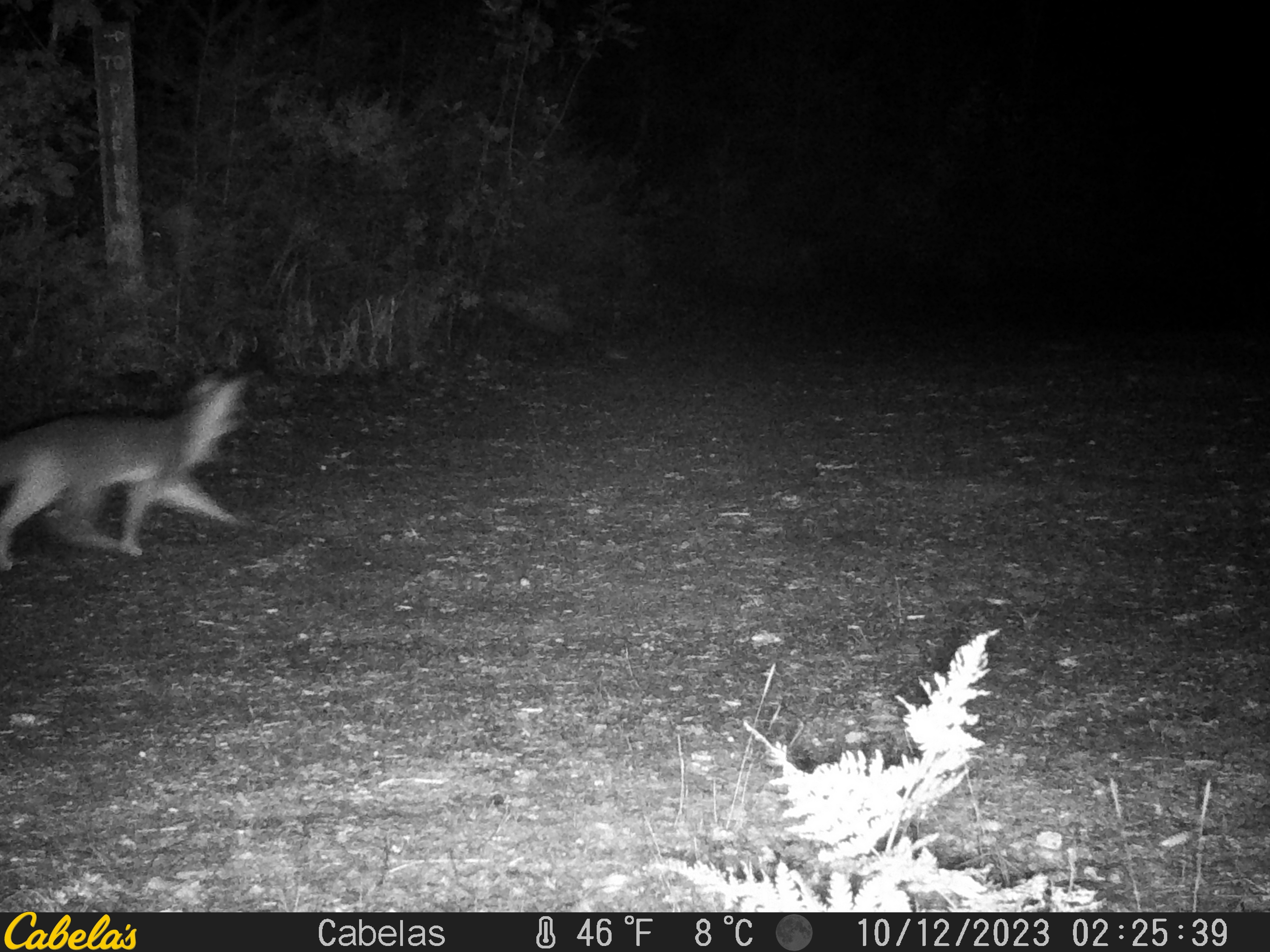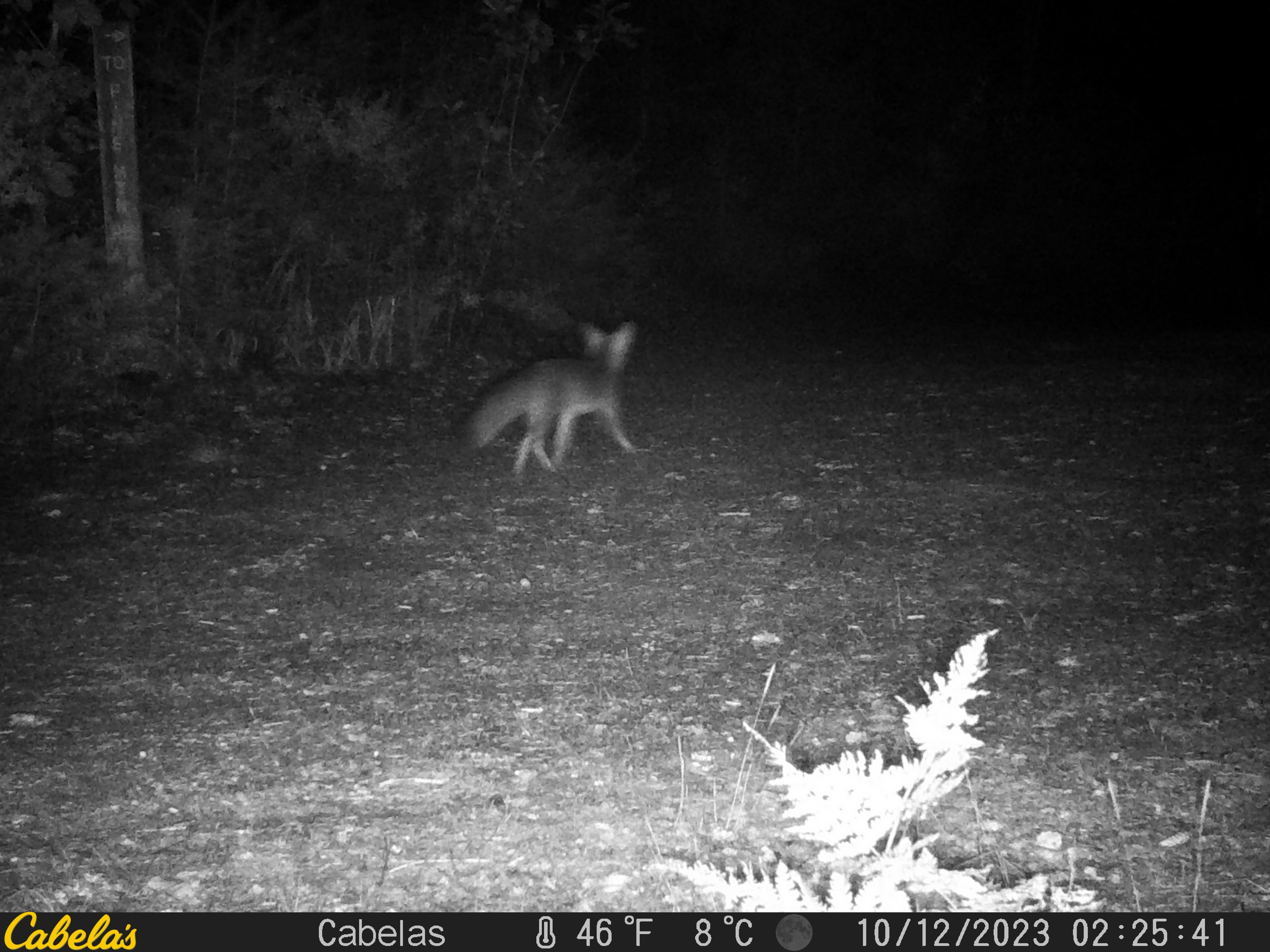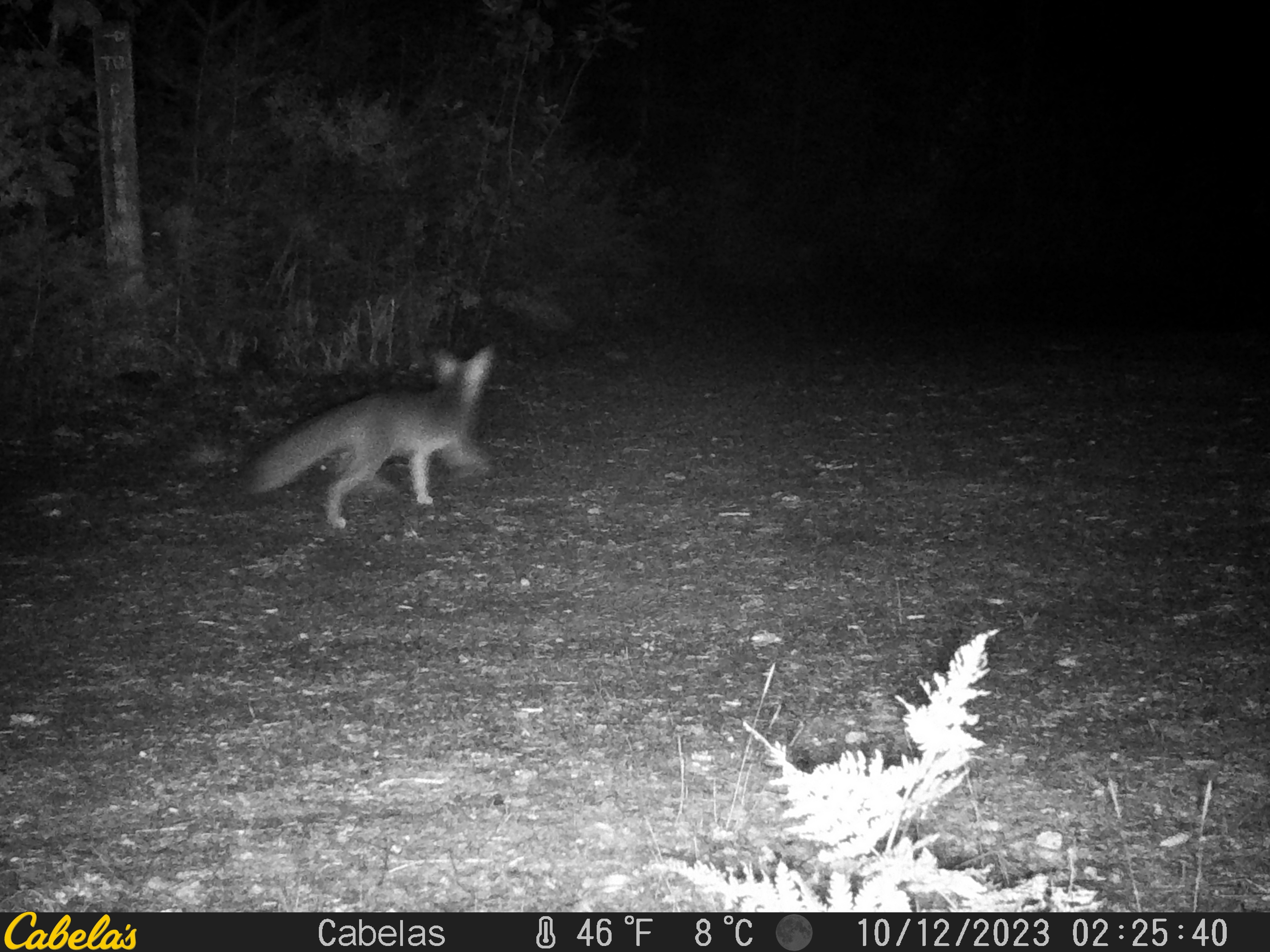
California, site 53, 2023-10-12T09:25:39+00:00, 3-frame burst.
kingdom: Animalia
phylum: Chordata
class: Mammalia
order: Carnivora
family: Canidae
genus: Urocyon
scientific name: Urocyon cinereoargenteus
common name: gray fox